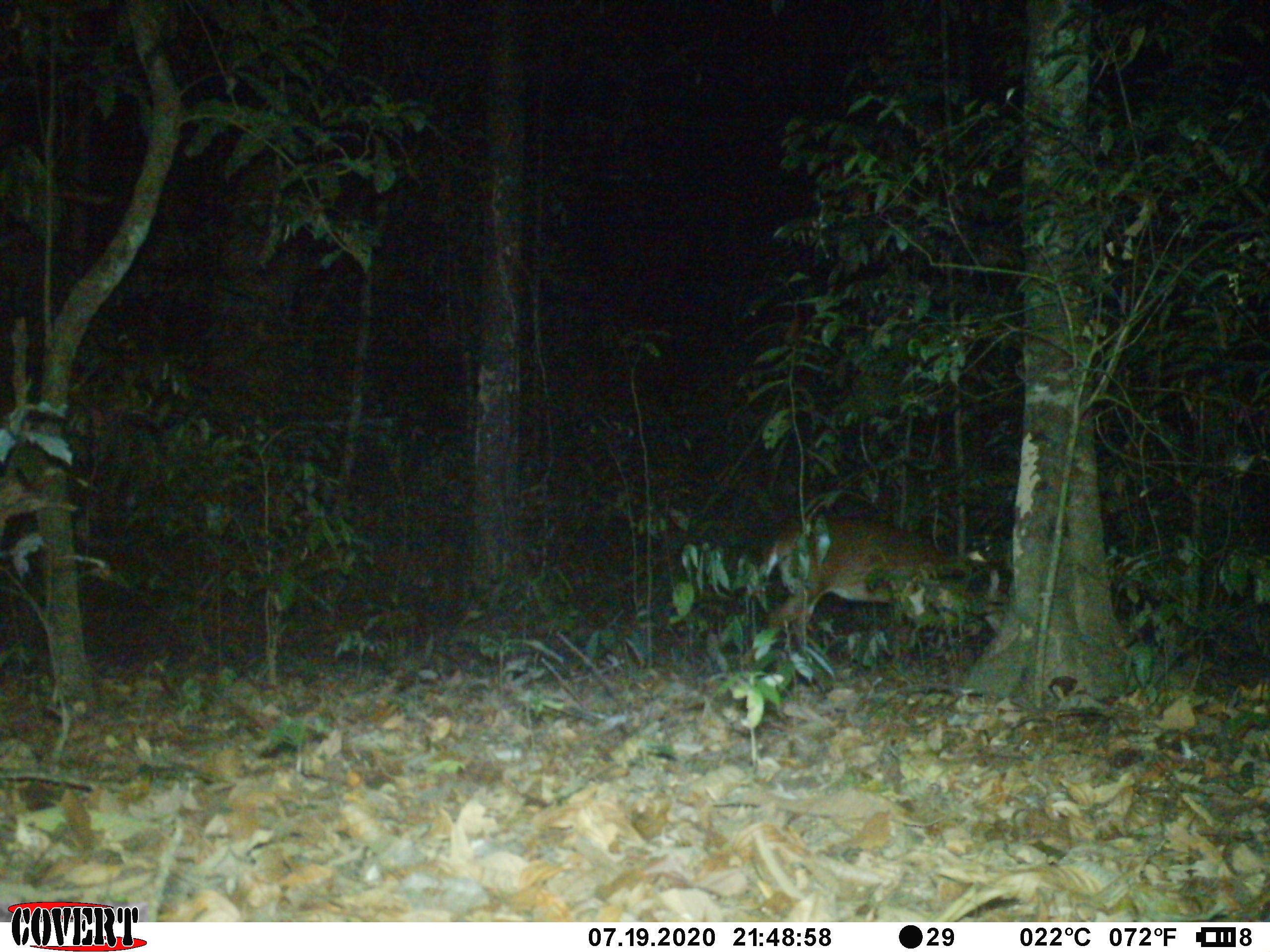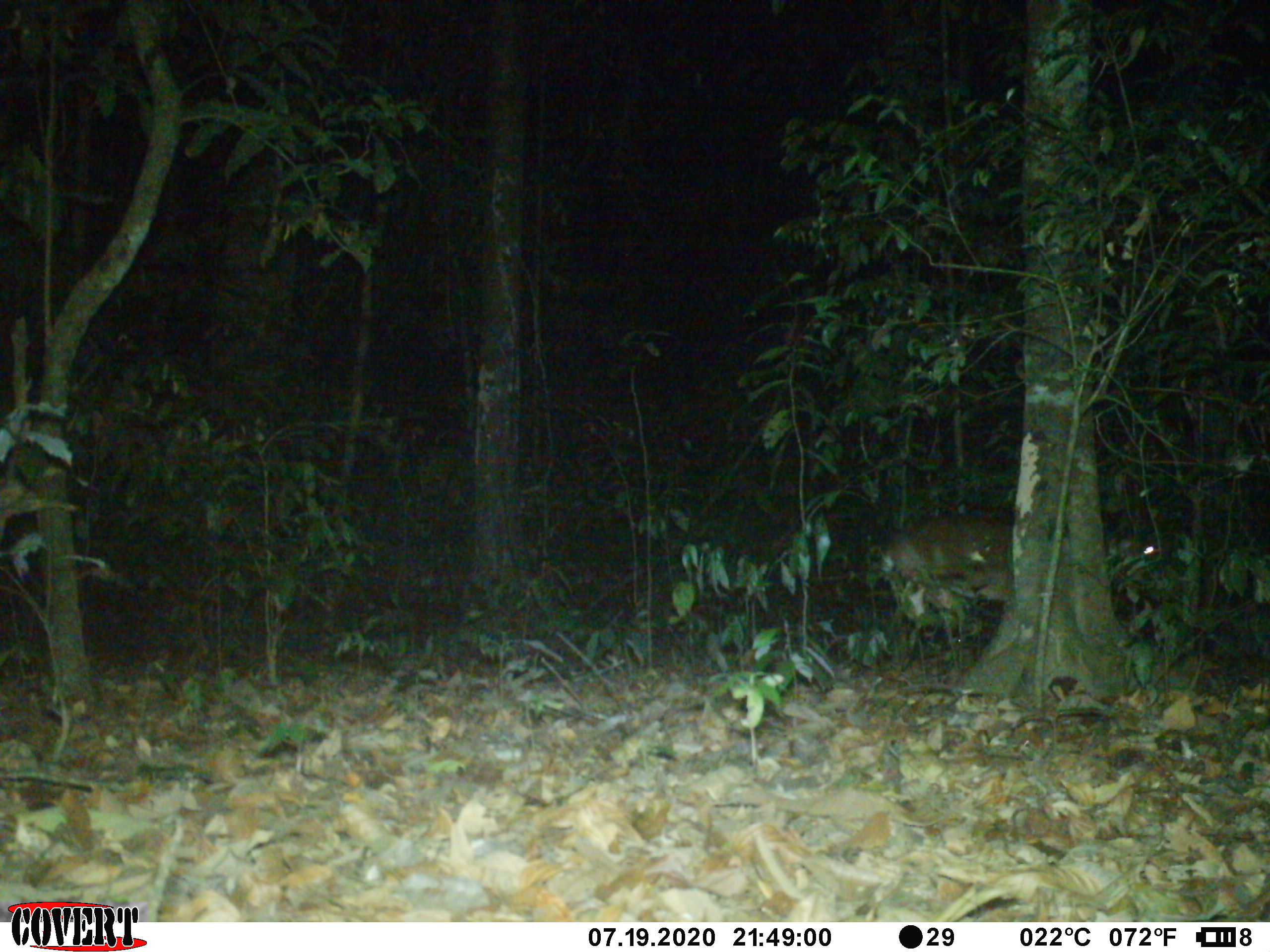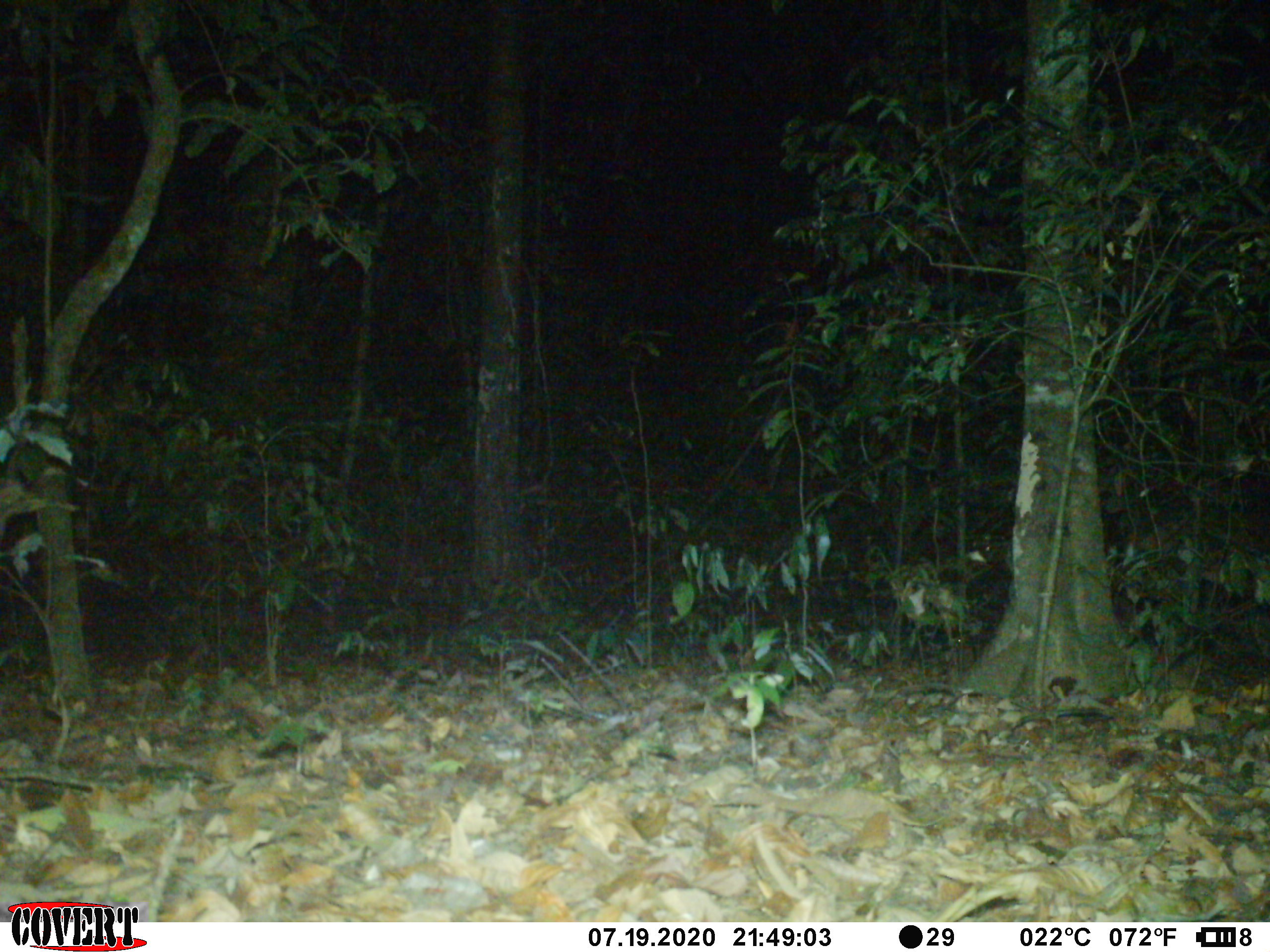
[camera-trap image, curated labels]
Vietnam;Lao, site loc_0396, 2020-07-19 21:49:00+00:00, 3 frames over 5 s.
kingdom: Animalia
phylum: Chordata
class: Mammalia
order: Artiodactyla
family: Cervidae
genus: Muntiacus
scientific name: Muntiacus vuquangensis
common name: large-antlered muntjac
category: large antlered muntjac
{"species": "large antlered muntjac (large-antlered muntjac) (Muntiacus vuquangensis)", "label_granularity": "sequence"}